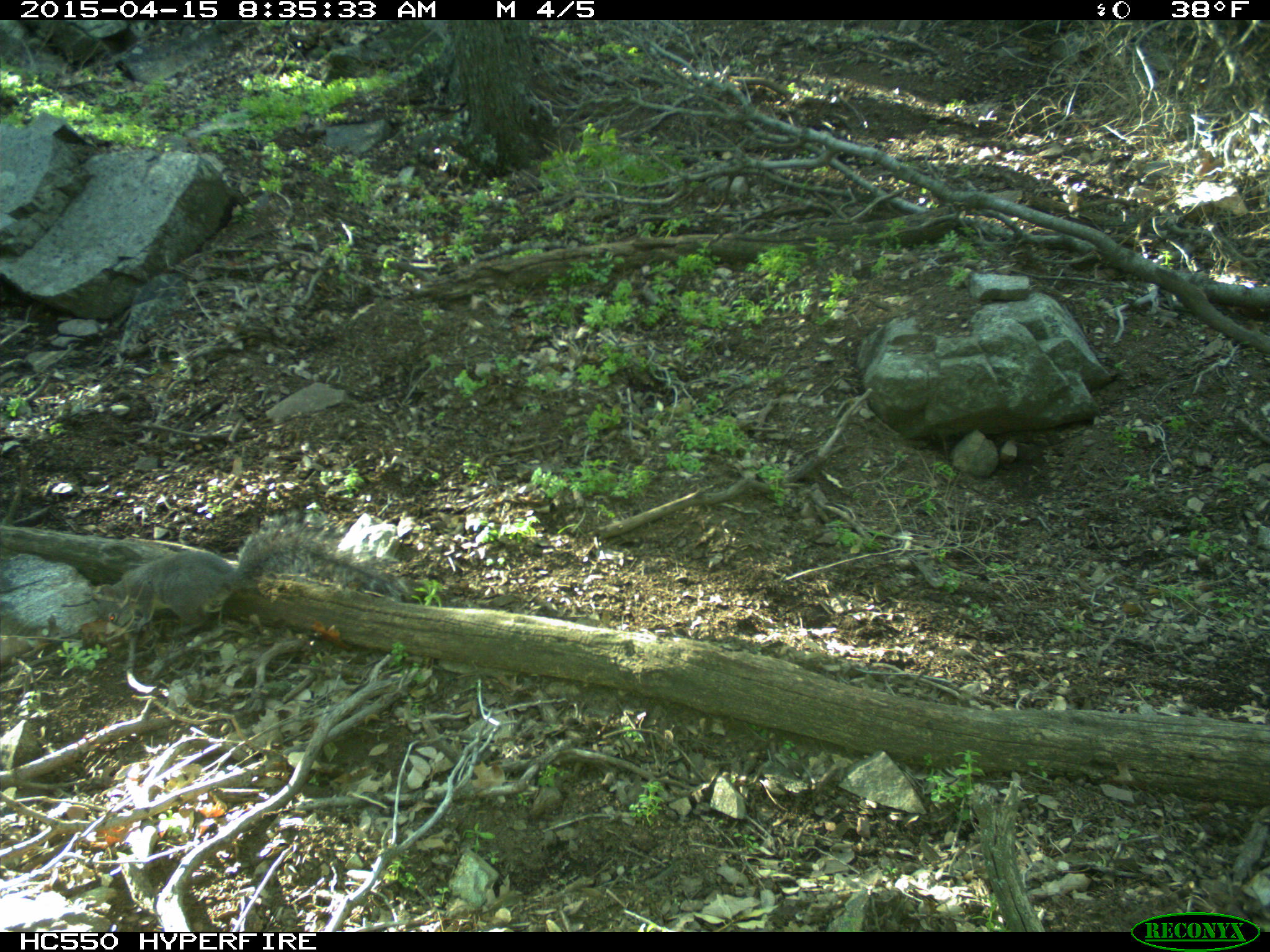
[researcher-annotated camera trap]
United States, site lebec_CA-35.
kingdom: Animalia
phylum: Chordata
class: Mammalia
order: Rodentia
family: Sciuridae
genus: Sciurus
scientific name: Sciurus carolinensis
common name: eastern gray squirrel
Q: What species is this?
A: Sciurus carolinensis (eastern gray squirrel).